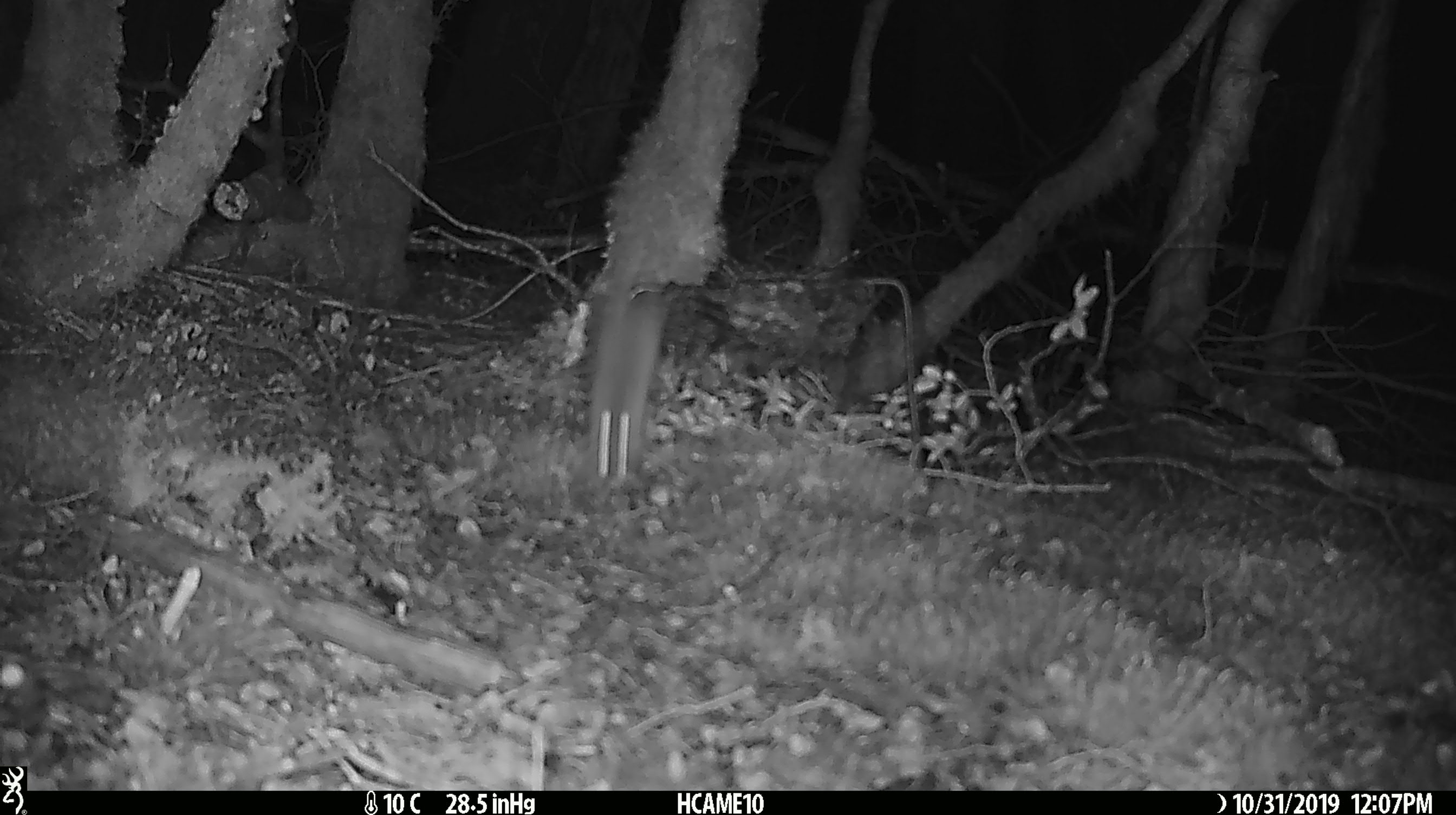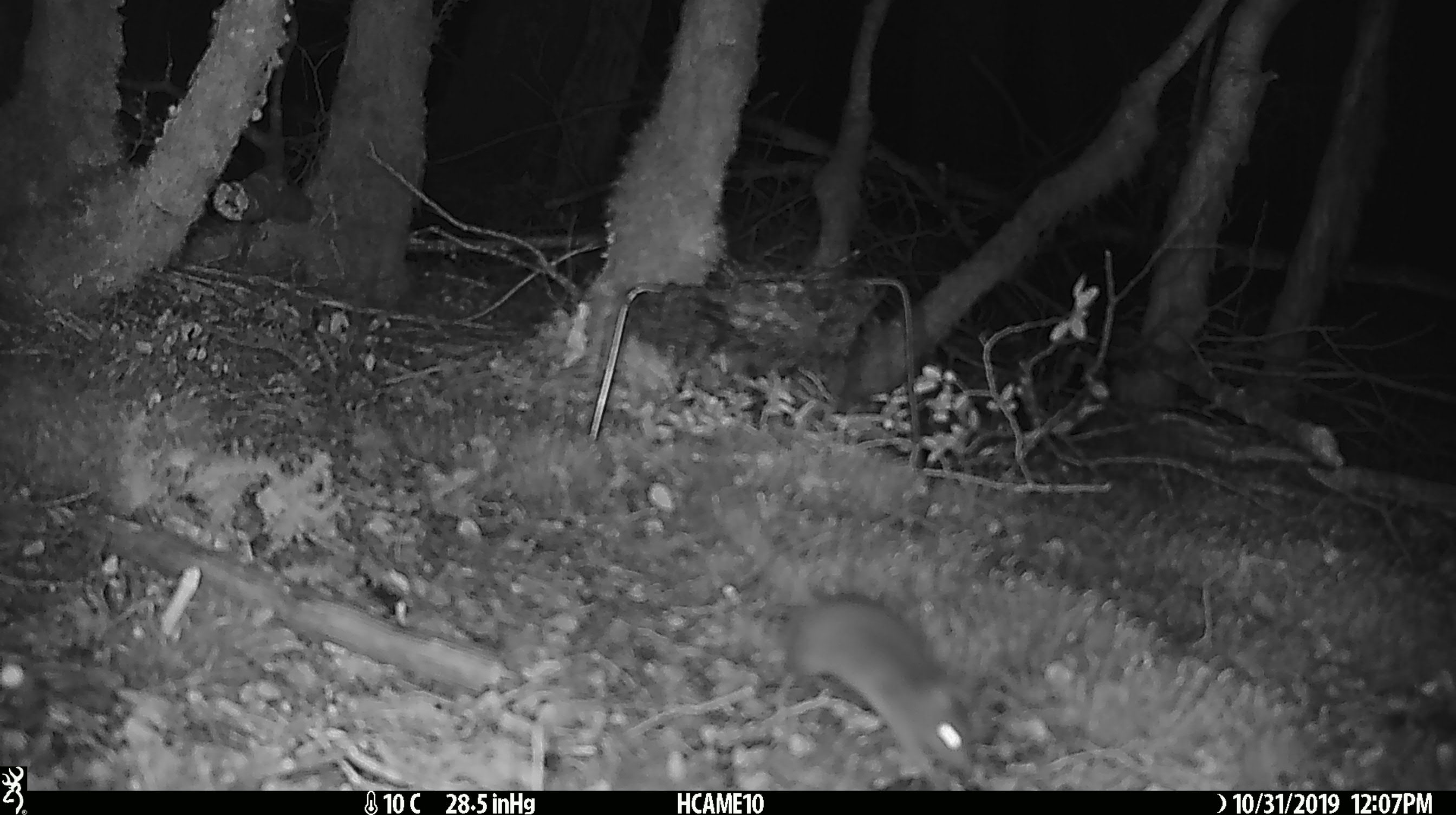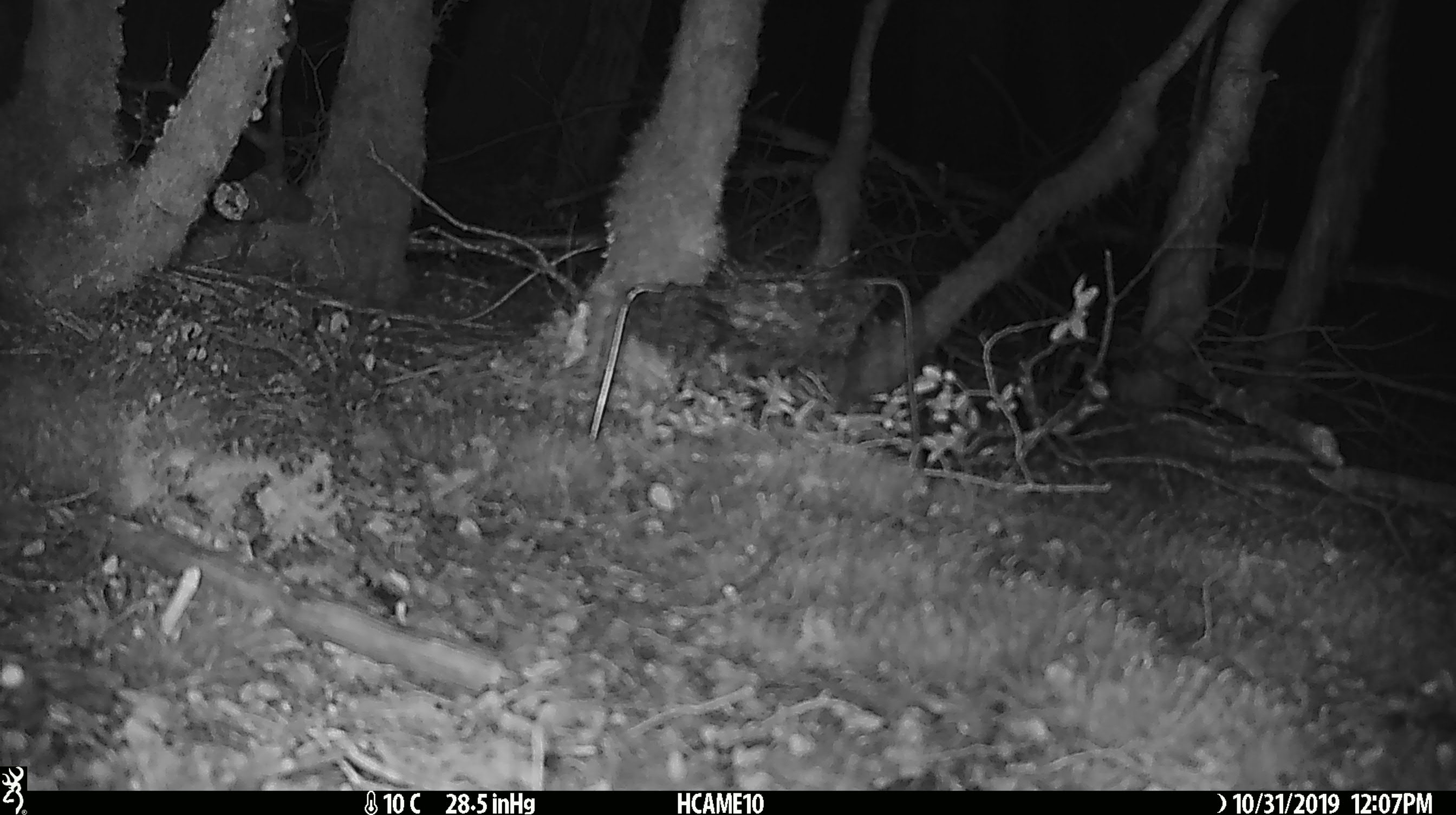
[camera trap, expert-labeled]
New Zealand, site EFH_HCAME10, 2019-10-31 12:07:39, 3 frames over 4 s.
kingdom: Animalia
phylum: Chordata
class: Mammalia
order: Rodentia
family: Muridae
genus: Mus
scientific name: Mus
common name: mouse